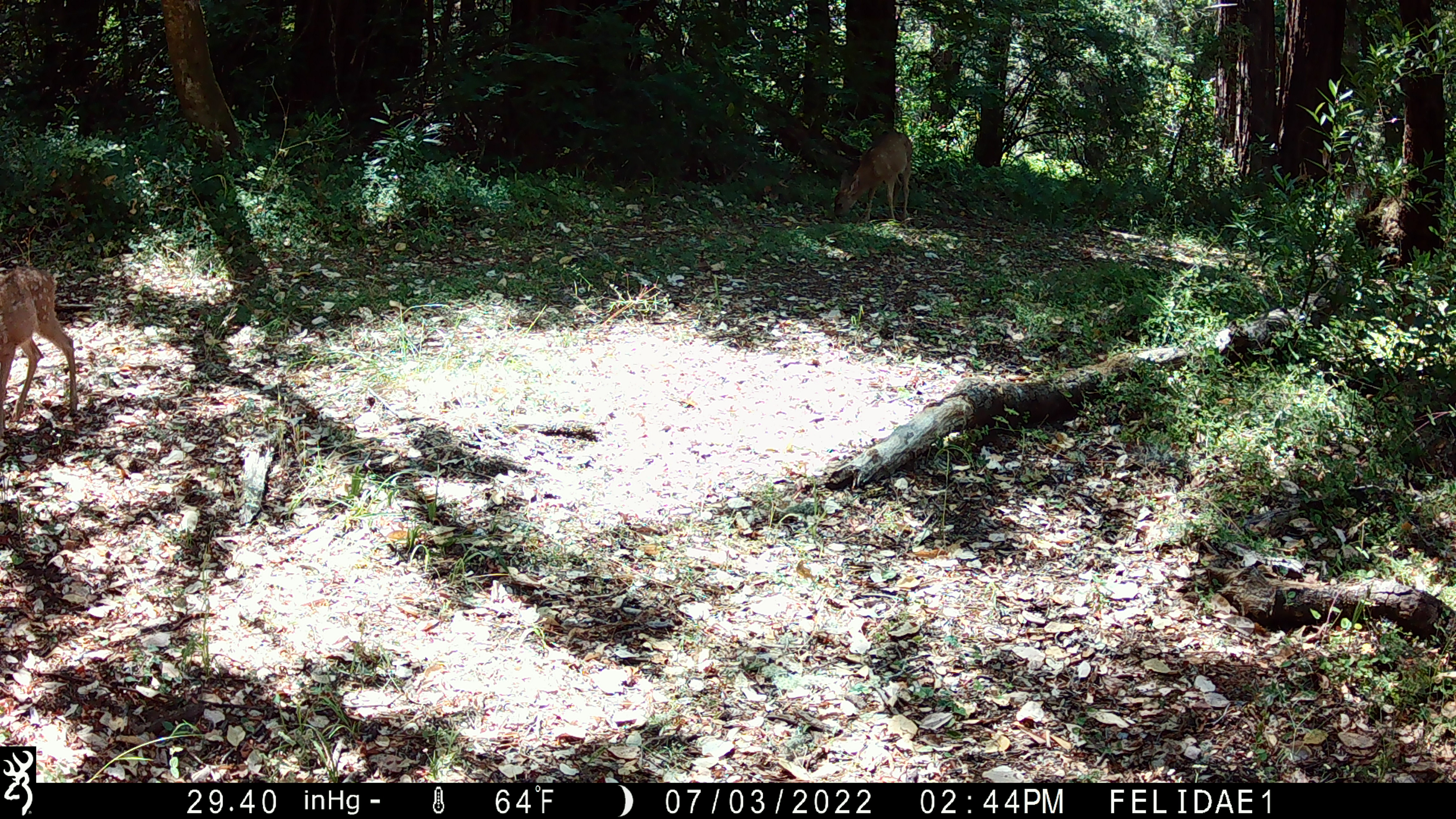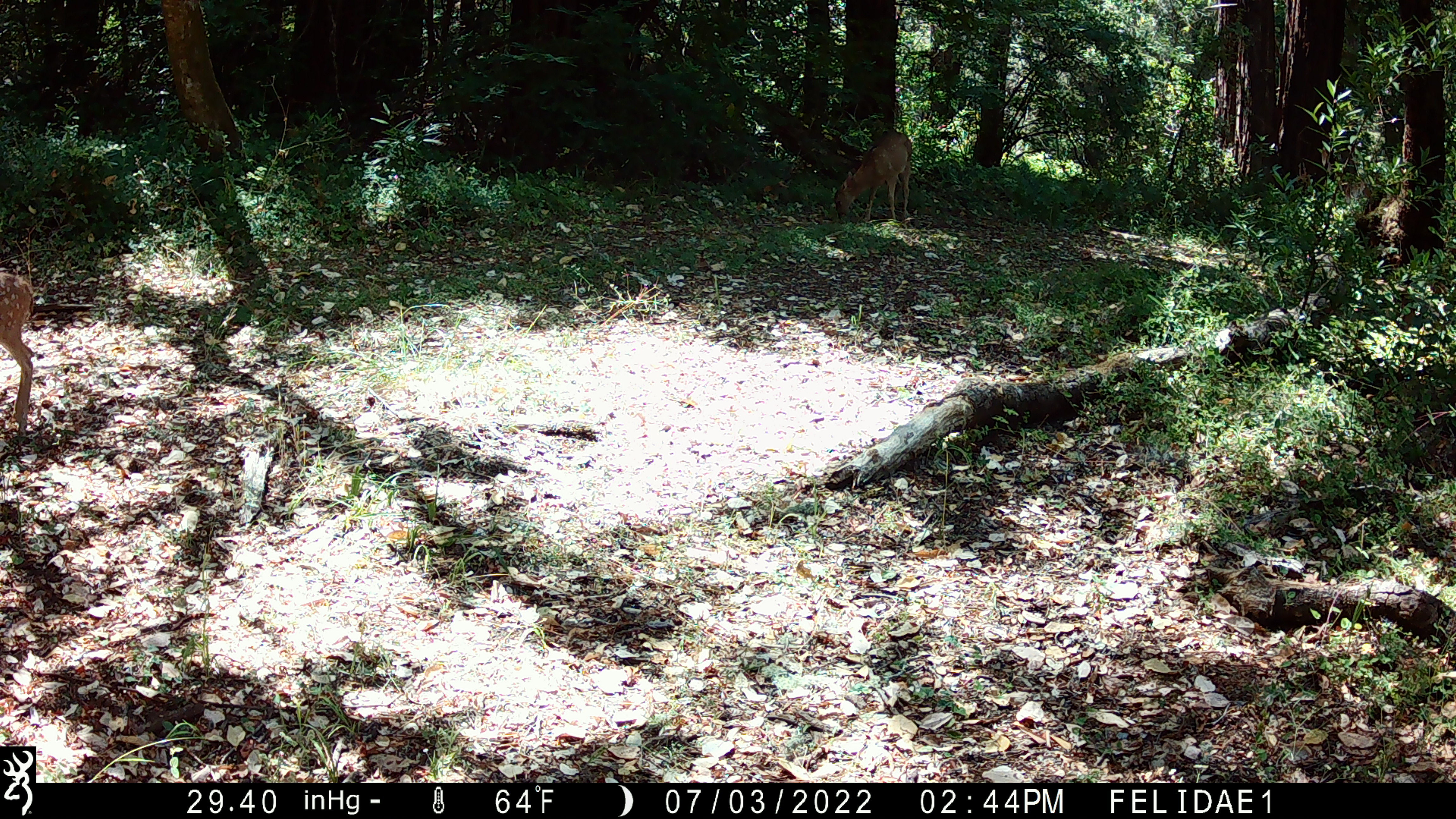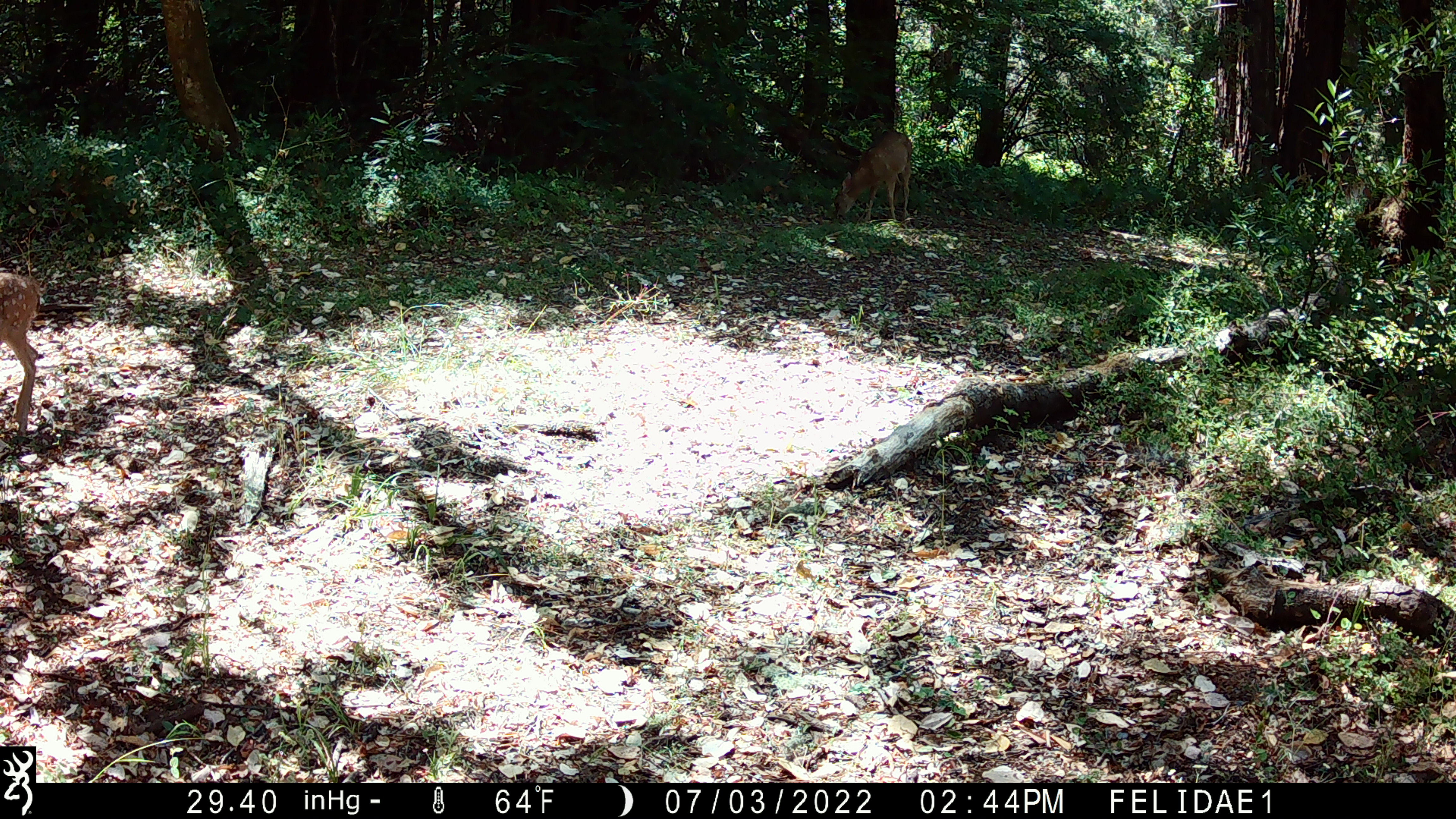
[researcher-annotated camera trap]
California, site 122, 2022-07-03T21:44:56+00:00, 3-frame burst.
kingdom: Animalia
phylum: Chordata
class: Mammalia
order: Artiodactyla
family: Cervidae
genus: Odocoileus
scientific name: Odocoileus hemionus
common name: mule deer